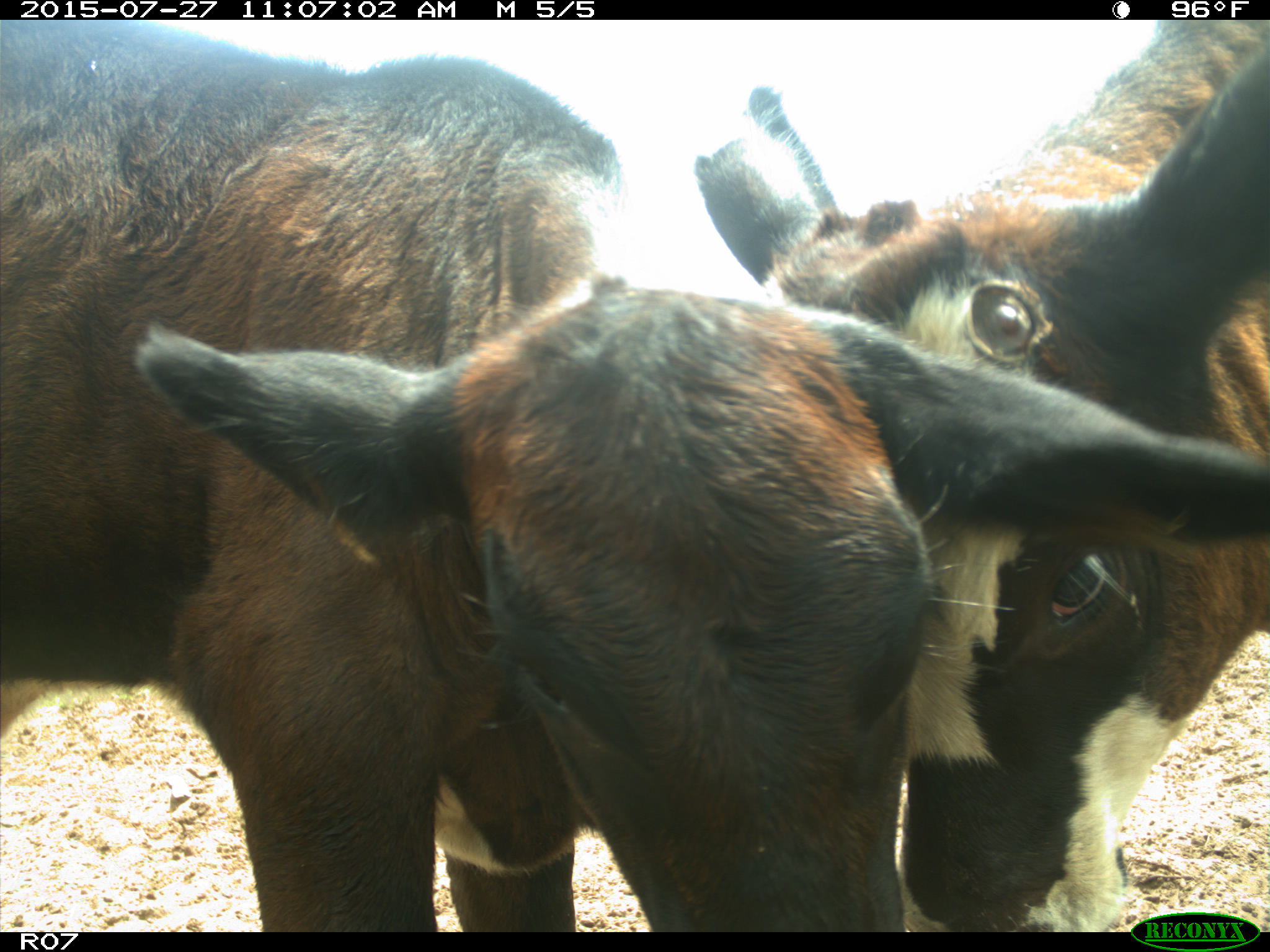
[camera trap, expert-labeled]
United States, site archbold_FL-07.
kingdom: Animalia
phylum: Chordata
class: Mammalia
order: Artiodactyla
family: Bovidae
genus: Bos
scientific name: Bos taurus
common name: domestic cow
Bos taurus (domestic cow).